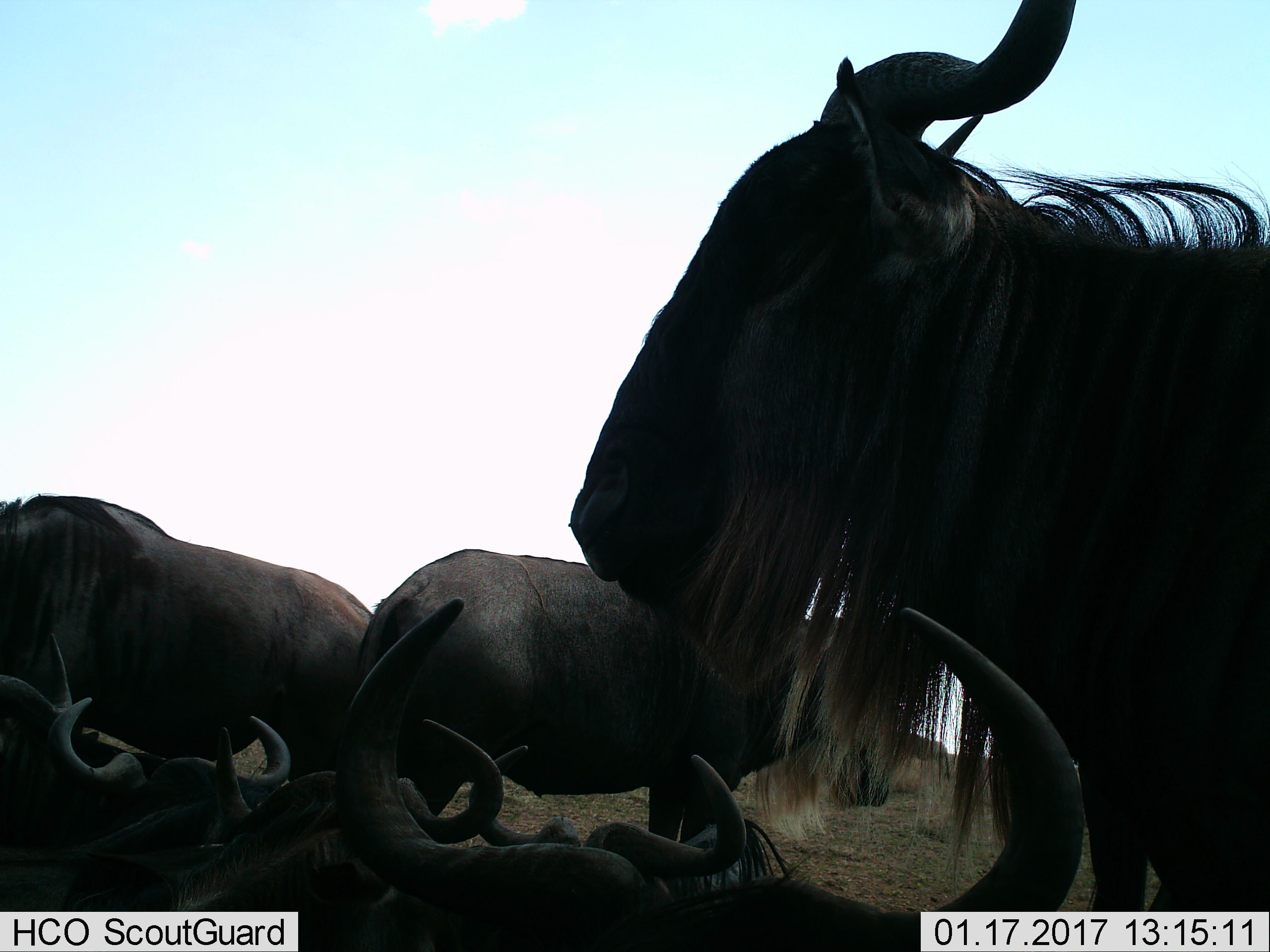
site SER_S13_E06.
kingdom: Animalia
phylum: Chordata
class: Mammalia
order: Artiodactyla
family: Bovidae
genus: Connochaetes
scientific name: Connochaetes taurinus taurinus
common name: blue wildebeest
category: wildebeestblue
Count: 7.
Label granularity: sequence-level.